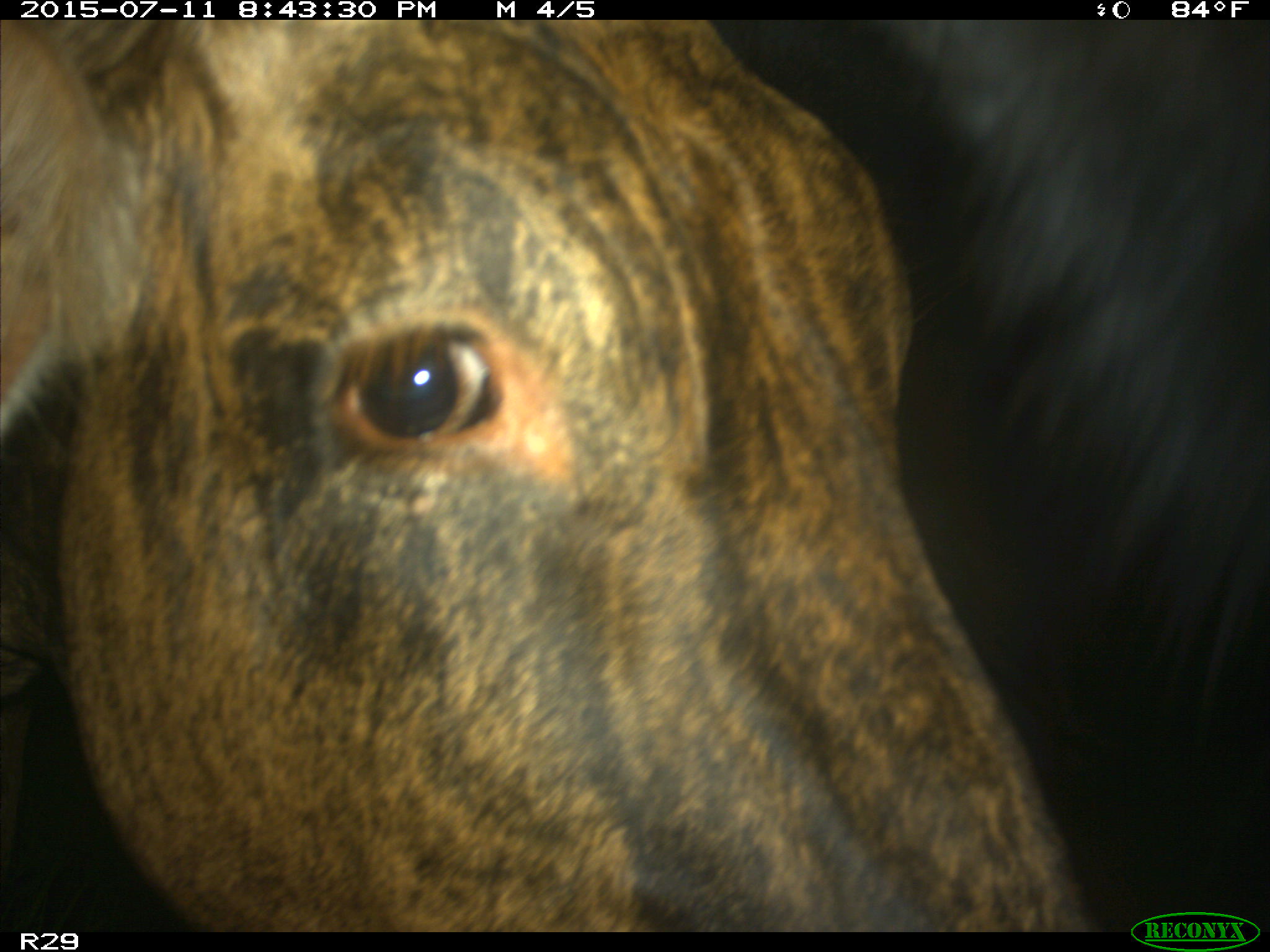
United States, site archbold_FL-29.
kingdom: Animalia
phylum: Chordata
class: Mammalia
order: Artiodactyla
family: Bovidae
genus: Bos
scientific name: Bos taurus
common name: domestic cow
Bos taurus (domestic cow).